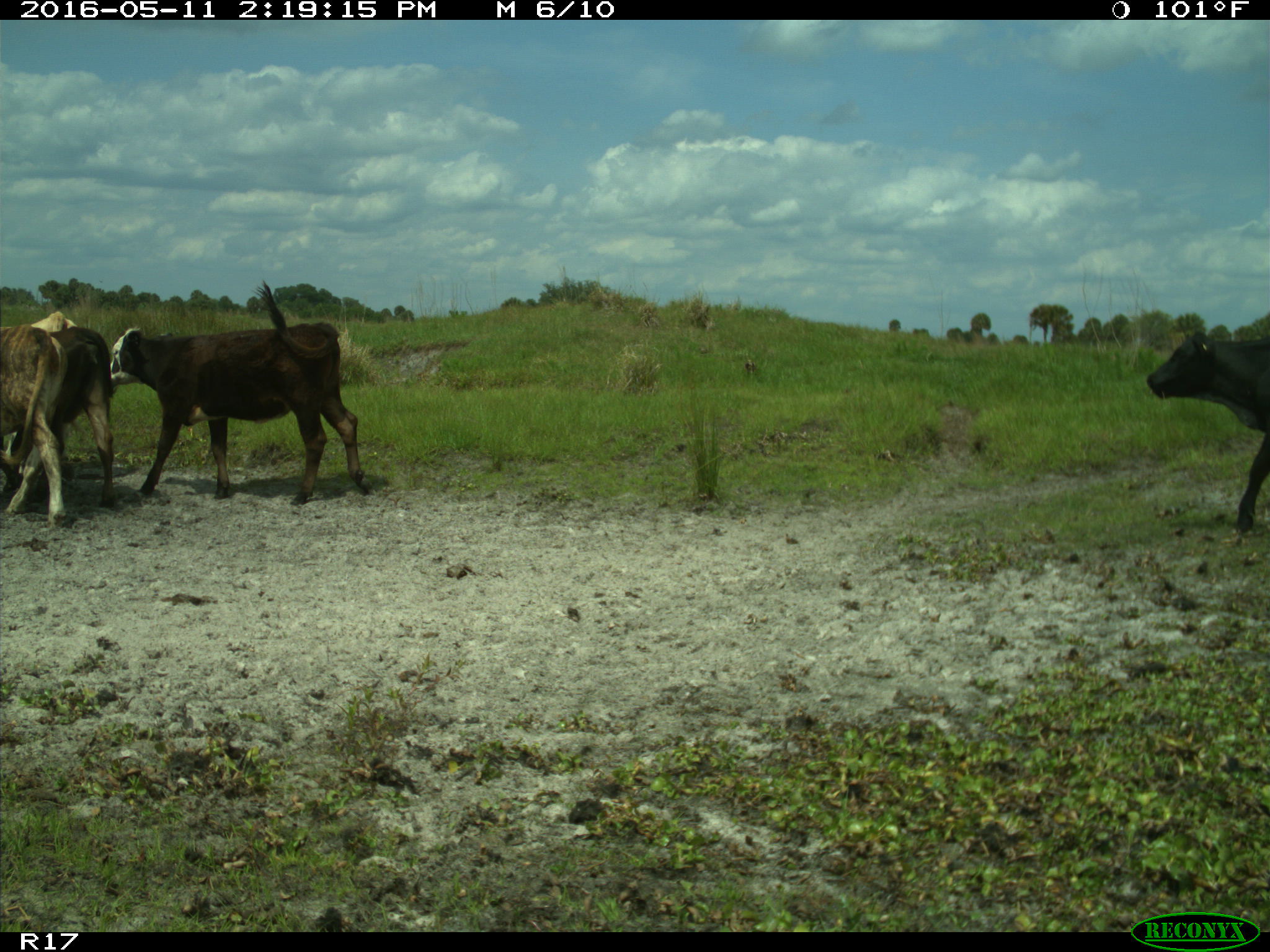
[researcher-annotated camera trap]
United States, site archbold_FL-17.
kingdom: Animalia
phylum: Chordata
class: Mammalia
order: Artiodactyla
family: Bovidae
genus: Bos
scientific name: Bos taurus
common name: domestic cow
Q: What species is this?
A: Bos taurus (domestic cow).